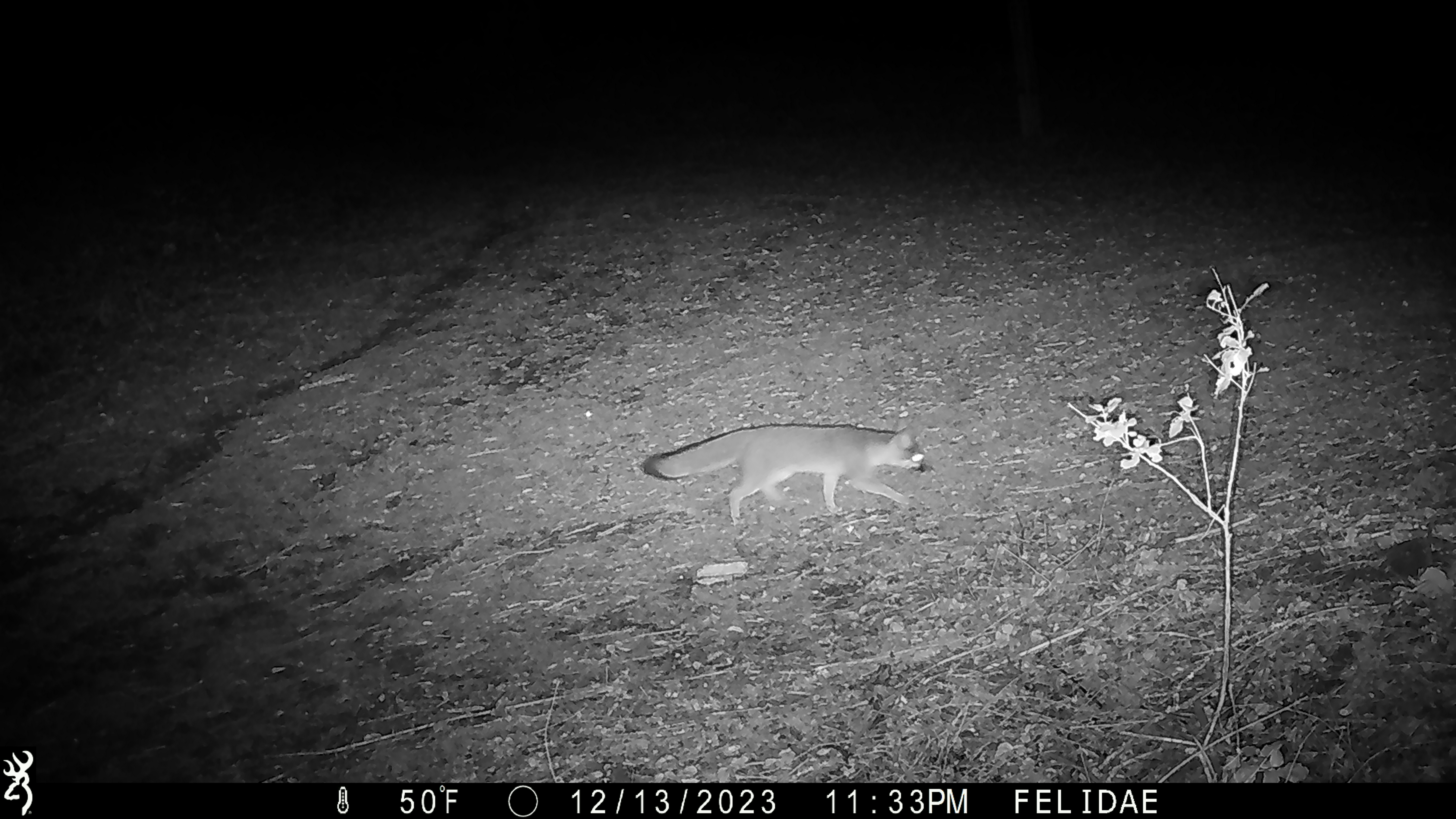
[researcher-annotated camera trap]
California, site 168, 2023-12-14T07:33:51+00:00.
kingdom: Animalia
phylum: Chordata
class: Mammalia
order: Carnivora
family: Canidae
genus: Urocyon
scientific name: Urocyon cinereoargenteus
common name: gray fox